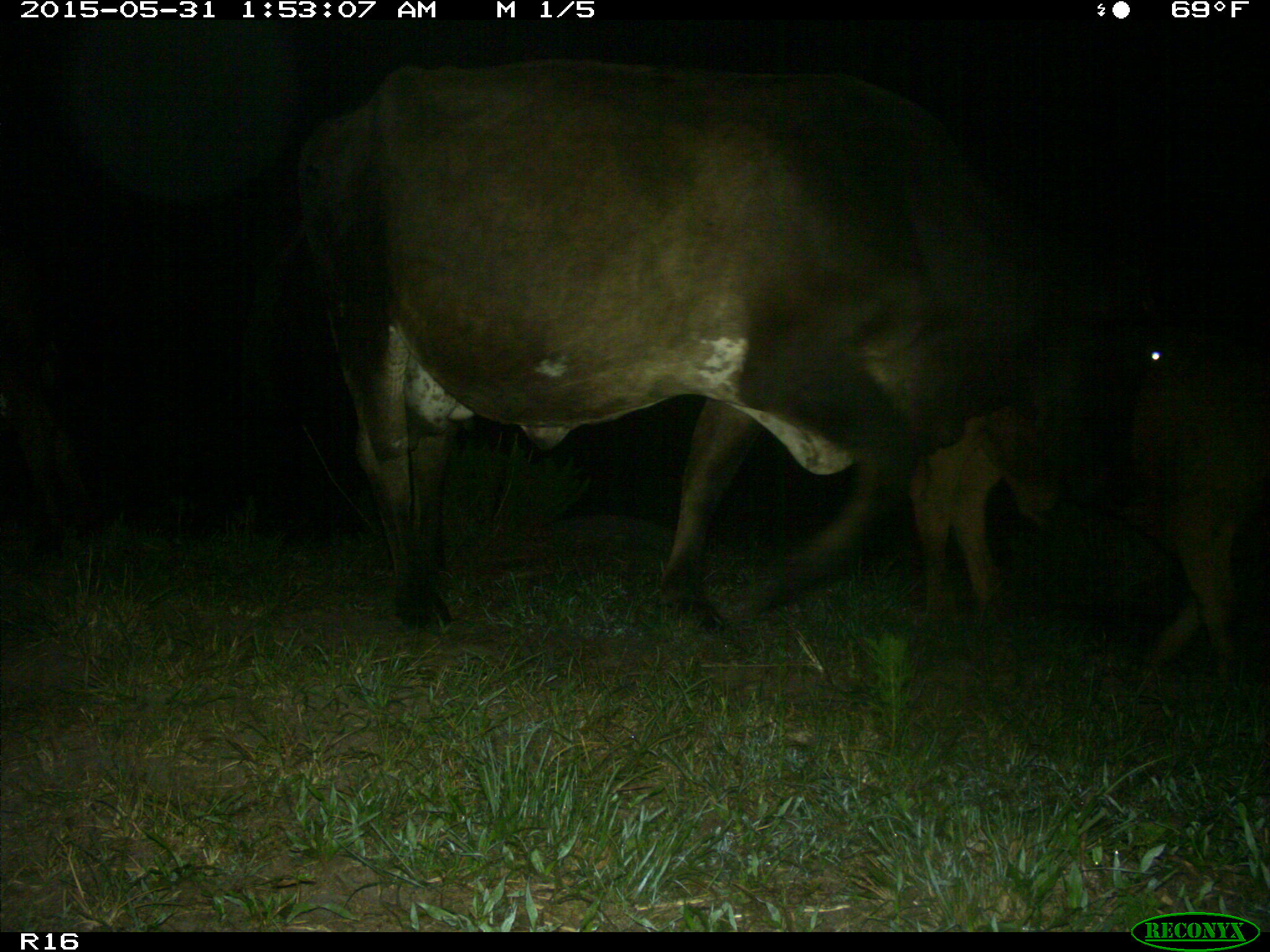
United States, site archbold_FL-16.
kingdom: Animalia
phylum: Chordata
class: Mammalia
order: Artiodactyla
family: Bovidae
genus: Bos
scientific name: Bos taurus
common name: domestic cow